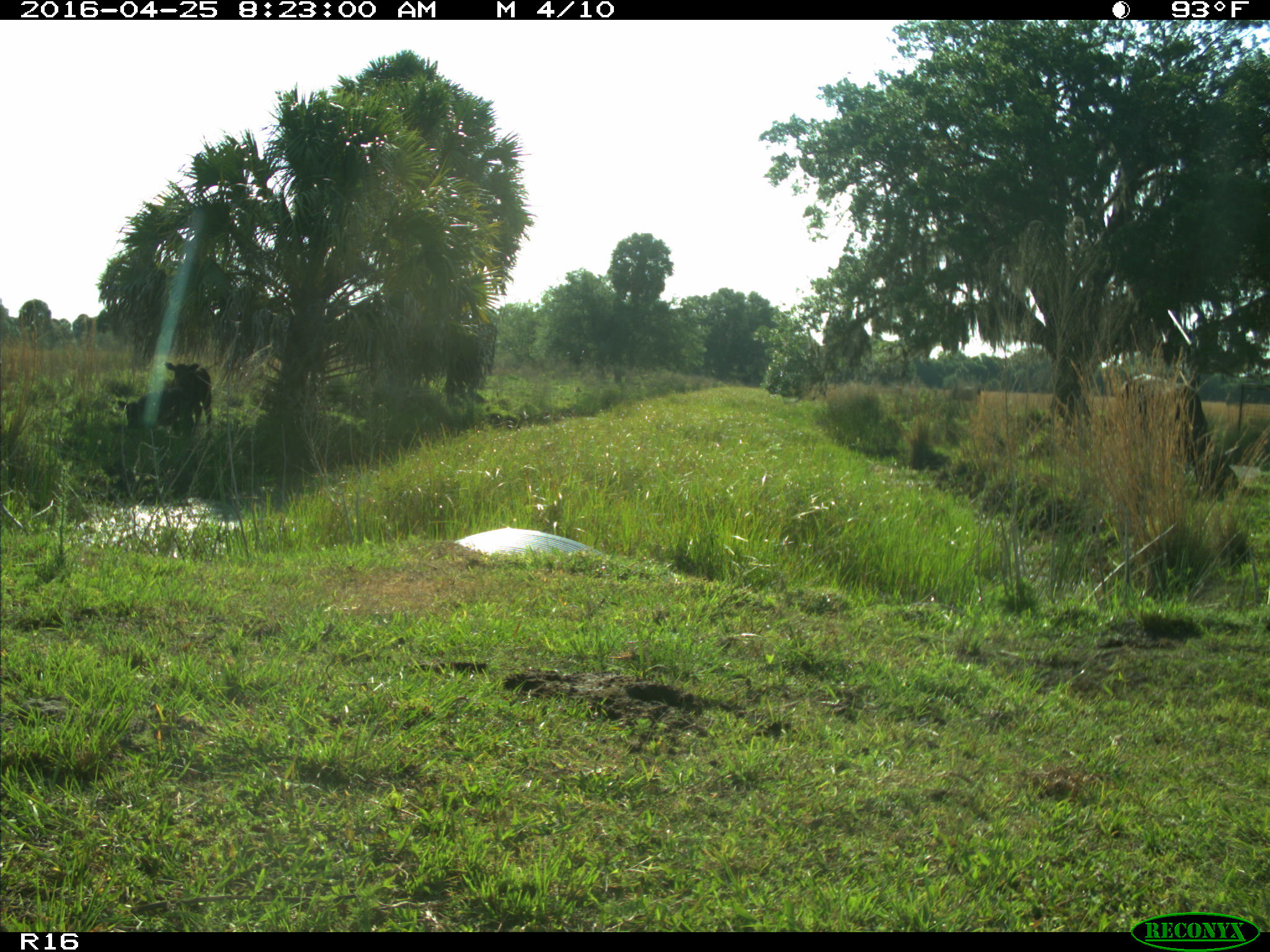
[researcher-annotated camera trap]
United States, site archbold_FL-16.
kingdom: Animalia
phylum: Chordata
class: Mammalia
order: Artiodactyla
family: Bovidae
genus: Bos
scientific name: Bos taurus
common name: domestic cow